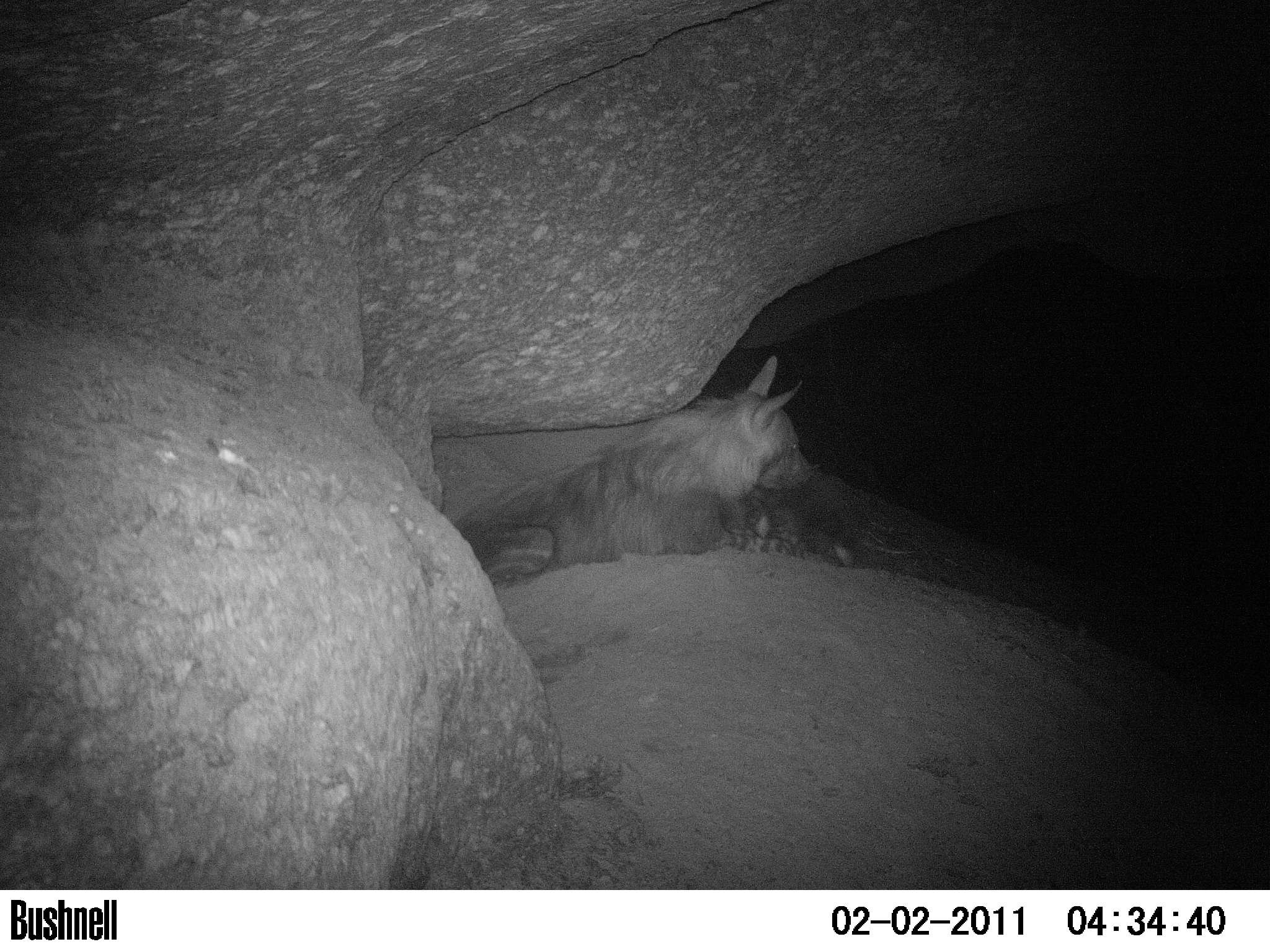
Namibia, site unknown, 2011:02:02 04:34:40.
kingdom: Animalia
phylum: Chordata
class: Mammalia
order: Carnivora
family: Hyaenidae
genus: Parahyaena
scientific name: Parahyaena brunnea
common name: brown hyena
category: hyaena brunnea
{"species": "hyaena brunnea (brown hyena) (Parahyaena brunnea)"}